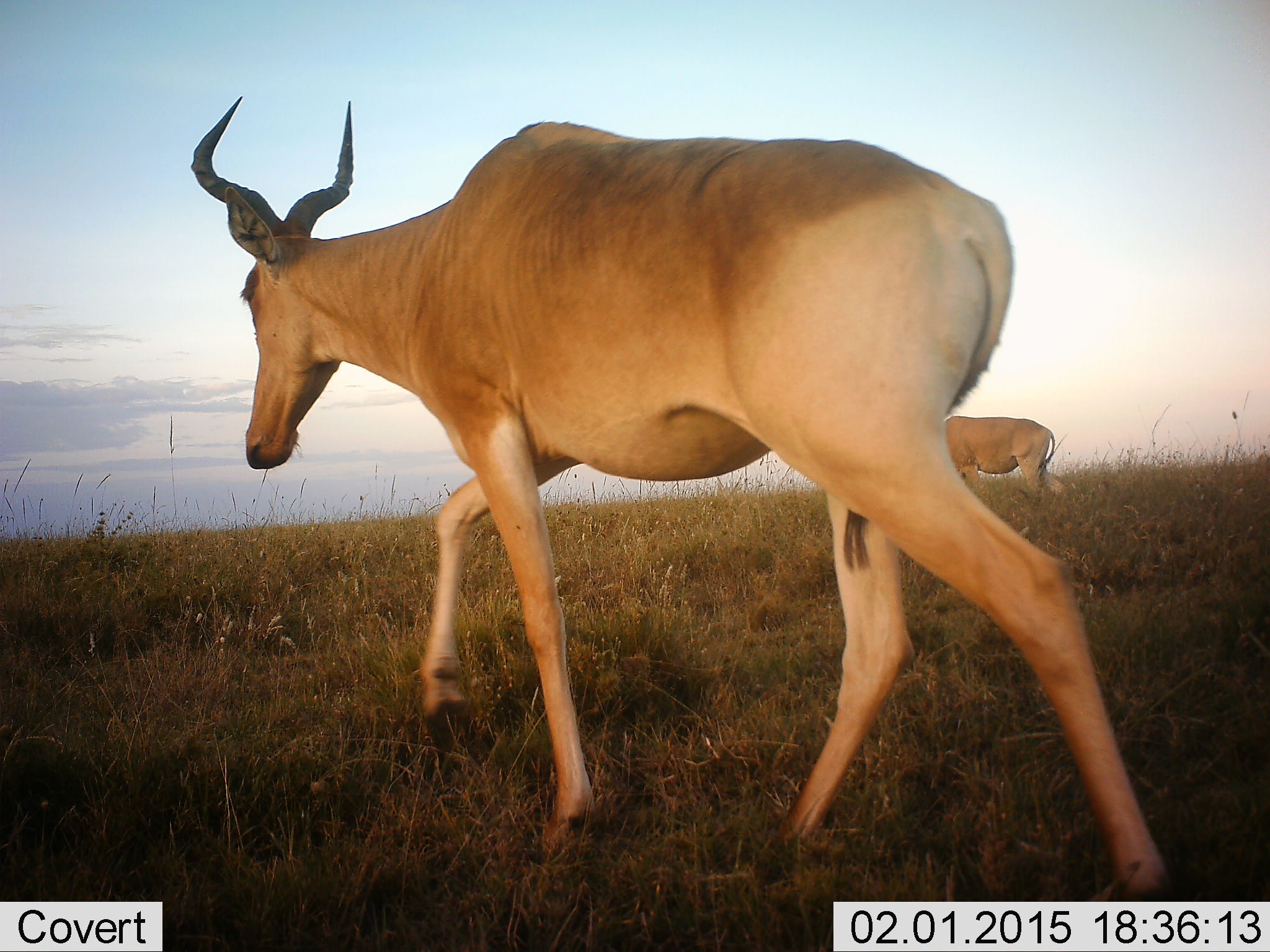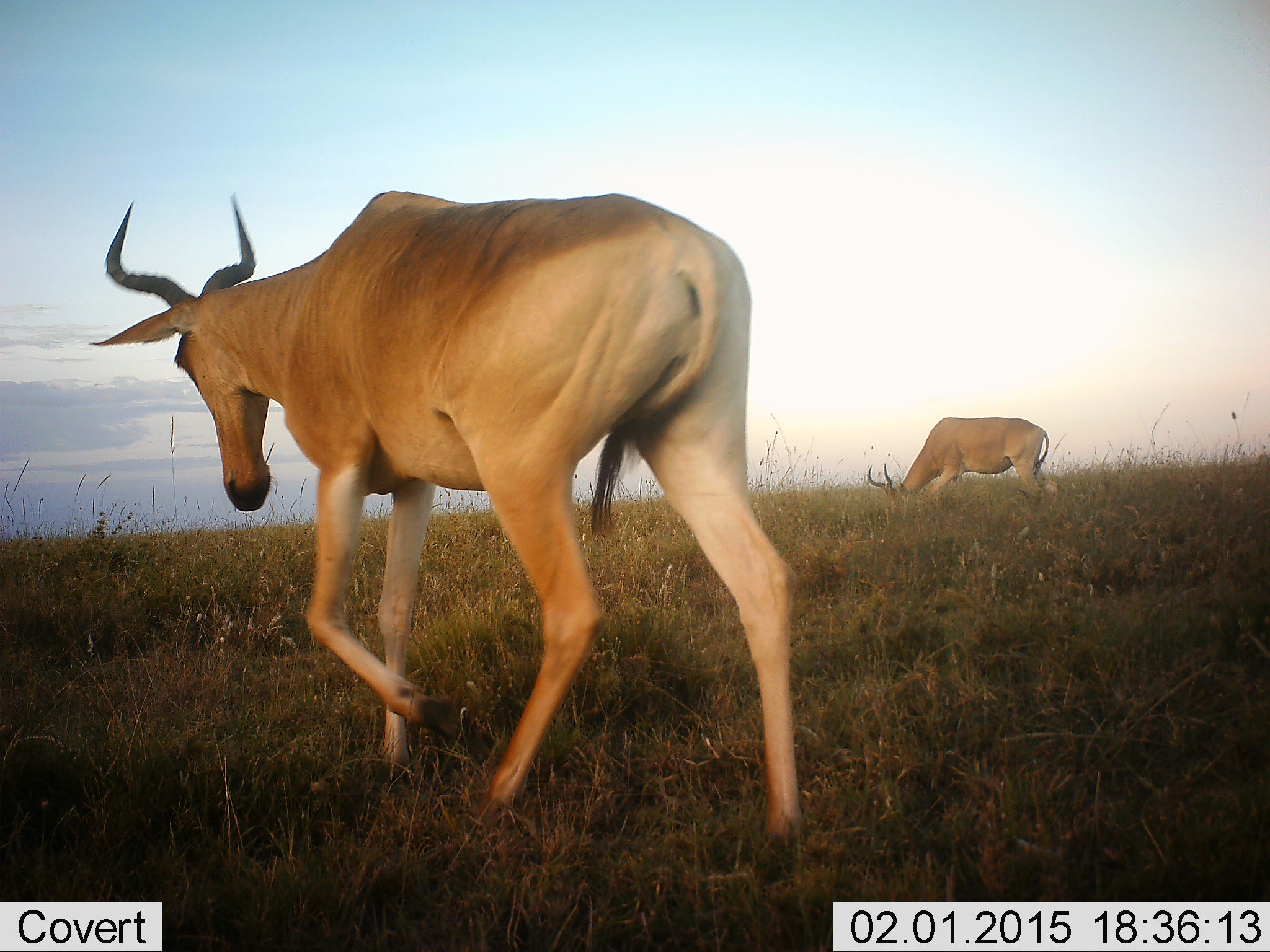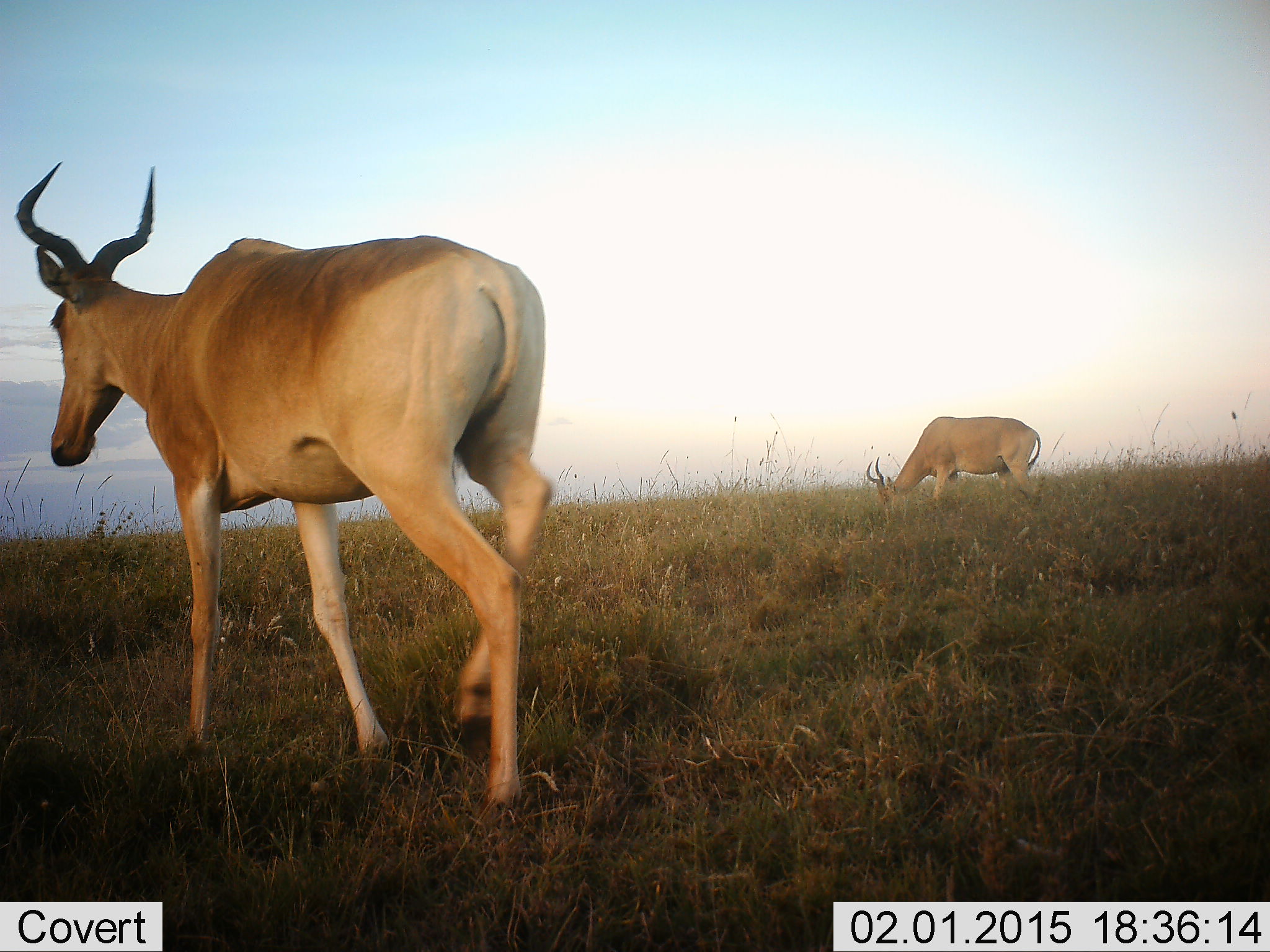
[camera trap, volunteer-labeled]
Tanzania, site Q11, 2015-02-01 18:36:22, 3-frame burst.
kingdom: Animalia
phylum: Chordata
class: Mammalia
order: Artiodactyla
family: Bovidae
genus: Alcelaphus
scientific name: Alcelaphus buselaphus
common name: hartebeest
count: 2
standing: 10%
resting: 0%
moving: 90%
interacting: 0%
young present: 0%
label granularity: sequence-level